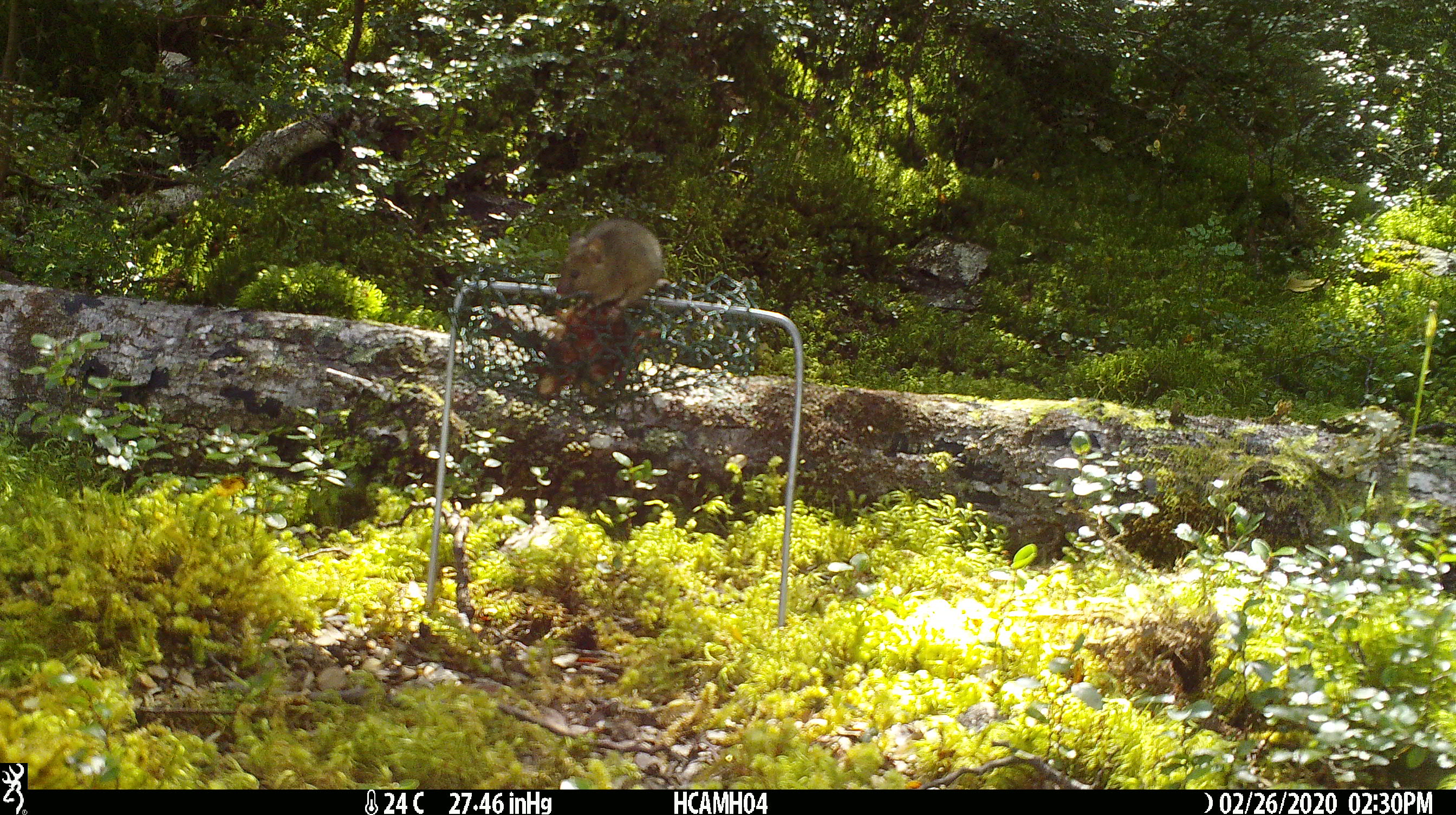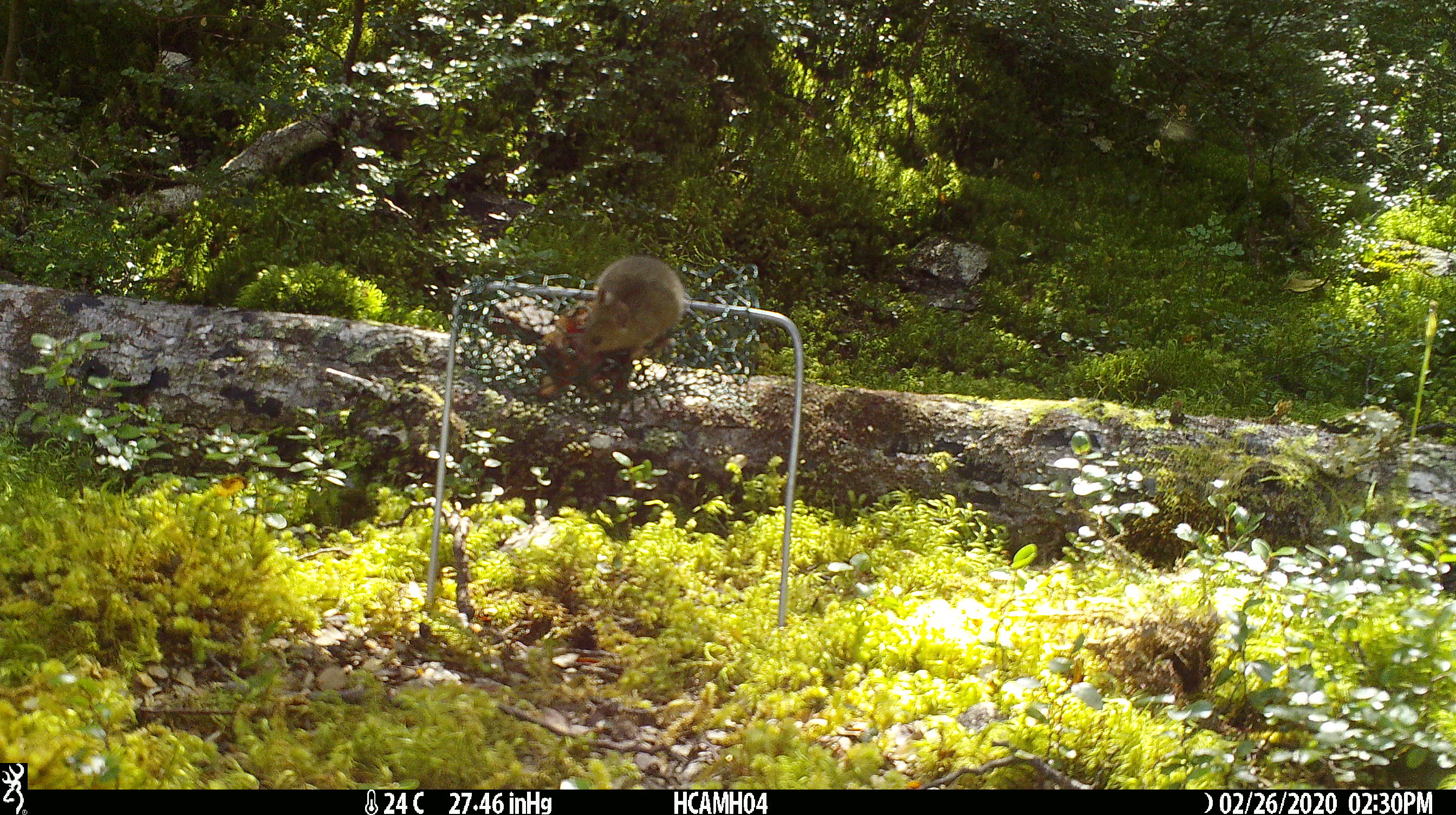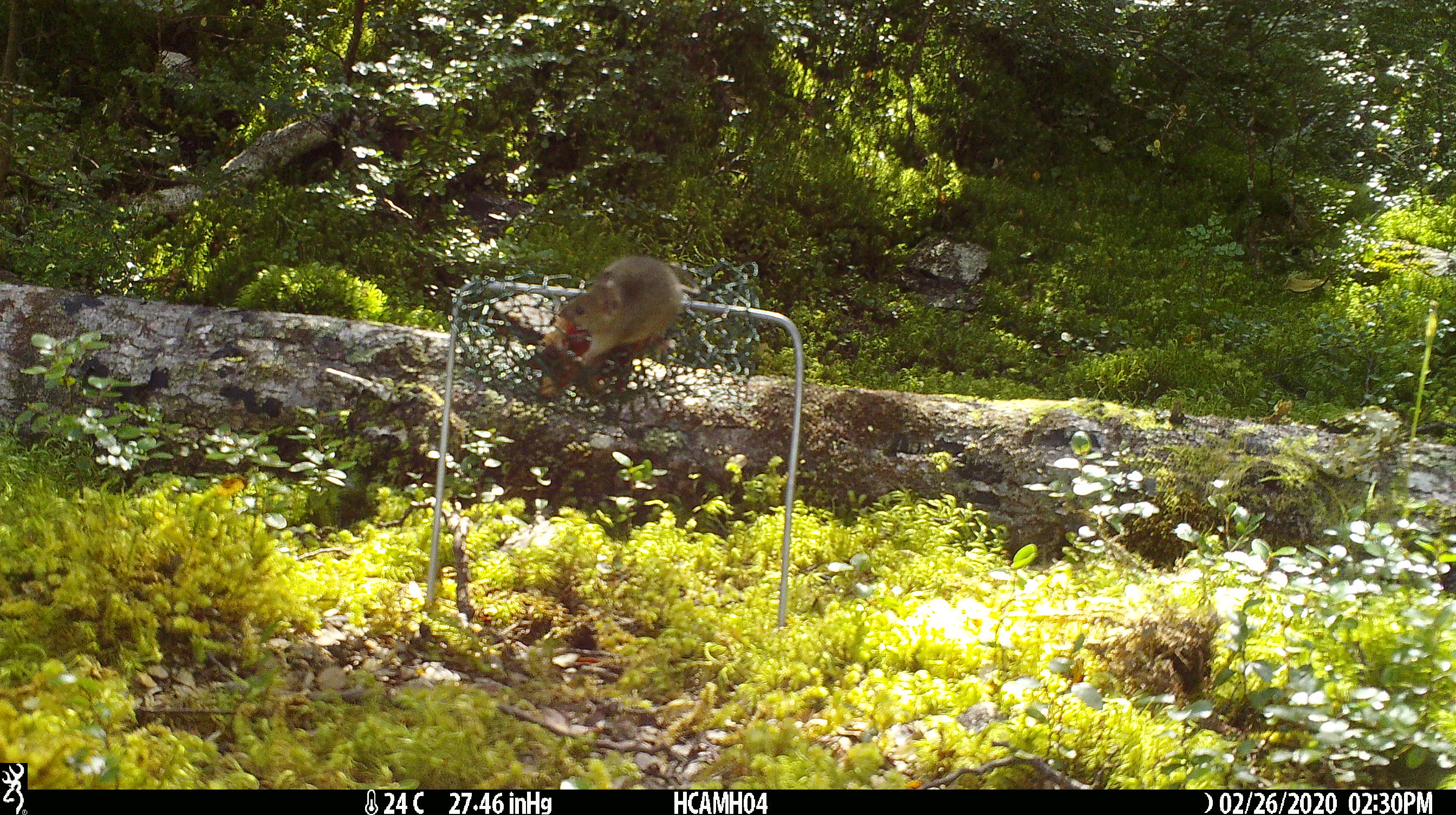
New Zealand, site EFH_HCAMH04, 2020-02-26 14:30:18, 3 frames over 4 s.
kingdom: Animalia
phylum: Chordata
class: Mammalia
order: Rodentia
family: Muridae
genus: Mus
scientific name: Mus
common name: mouse